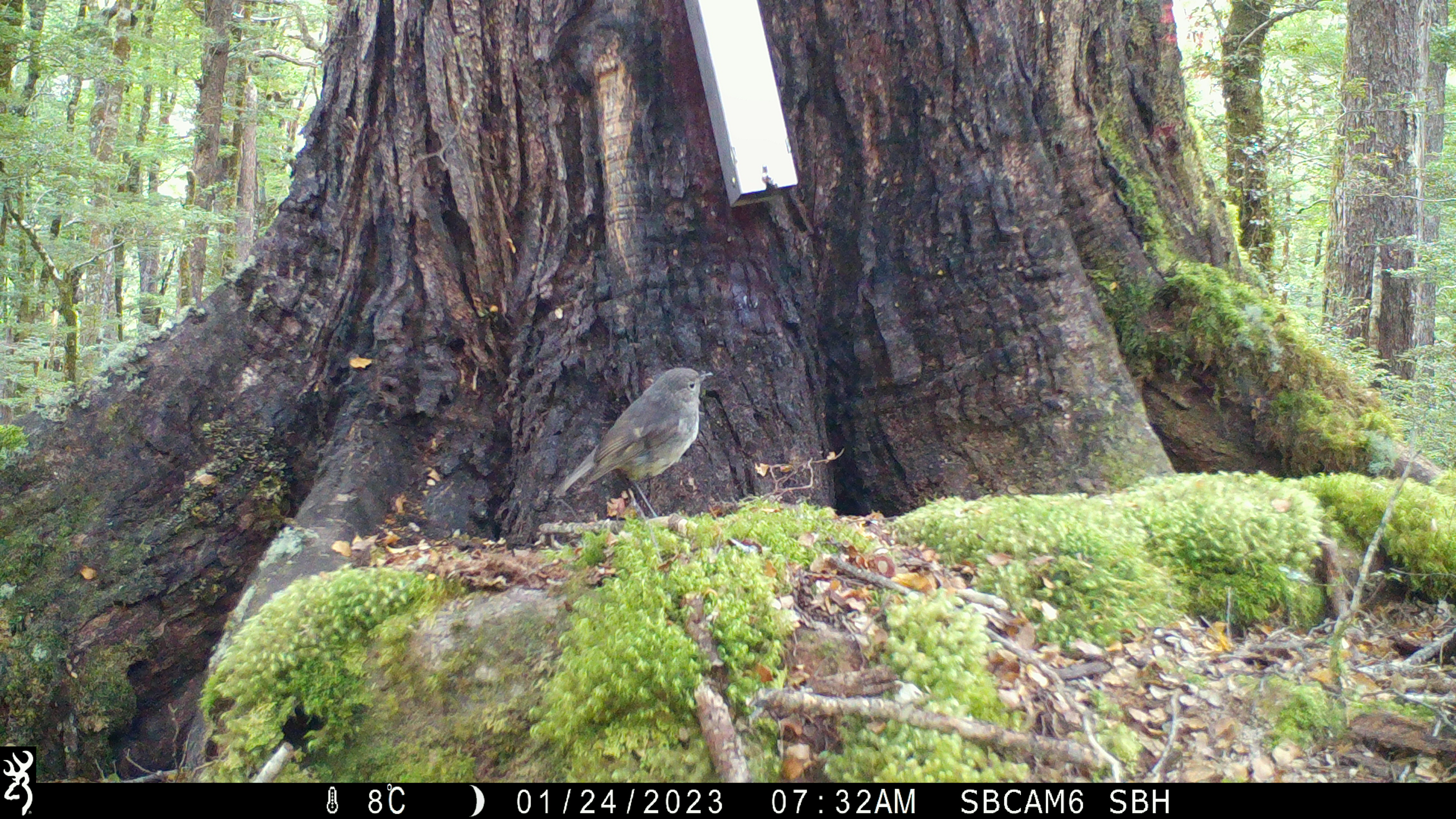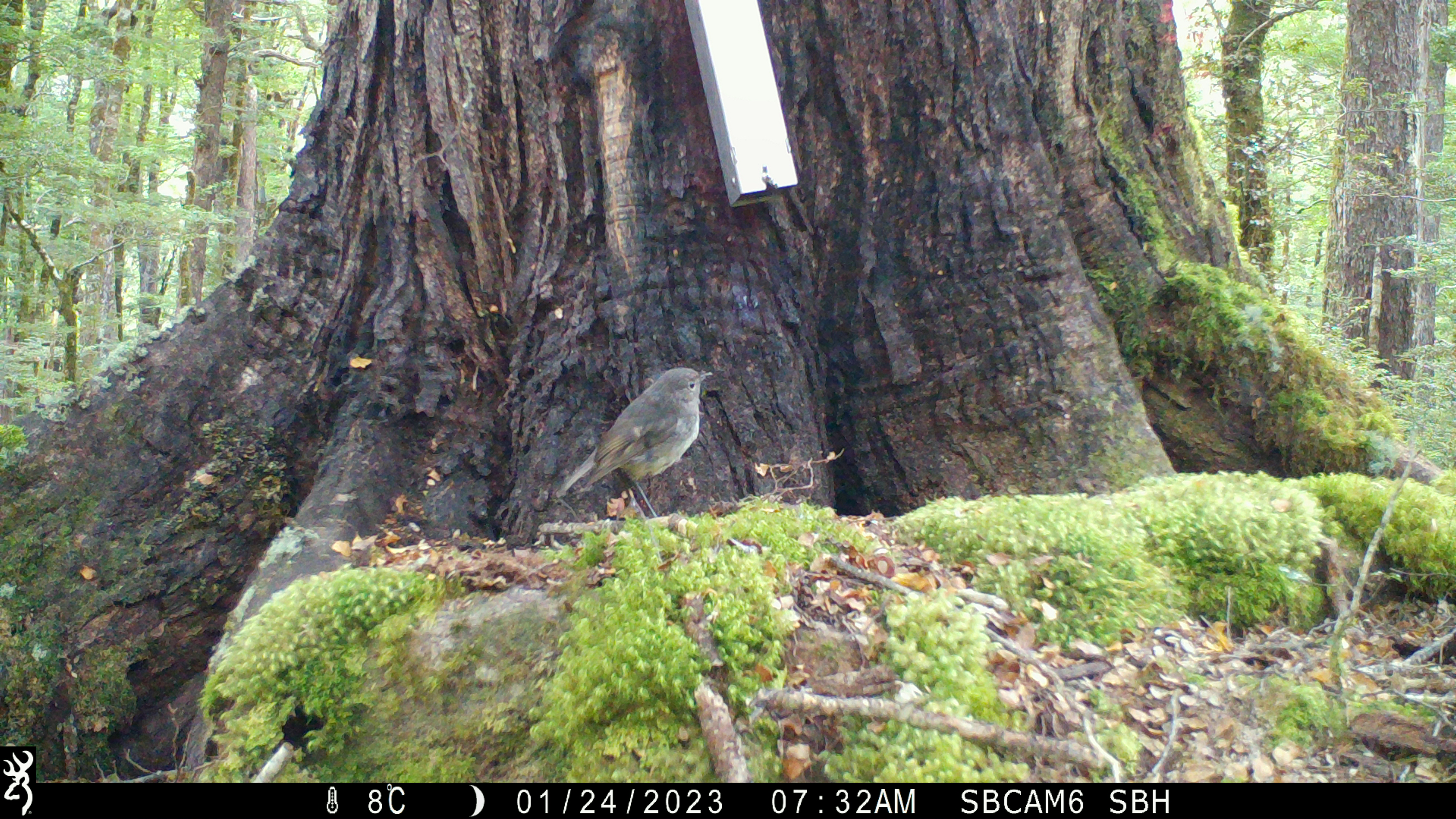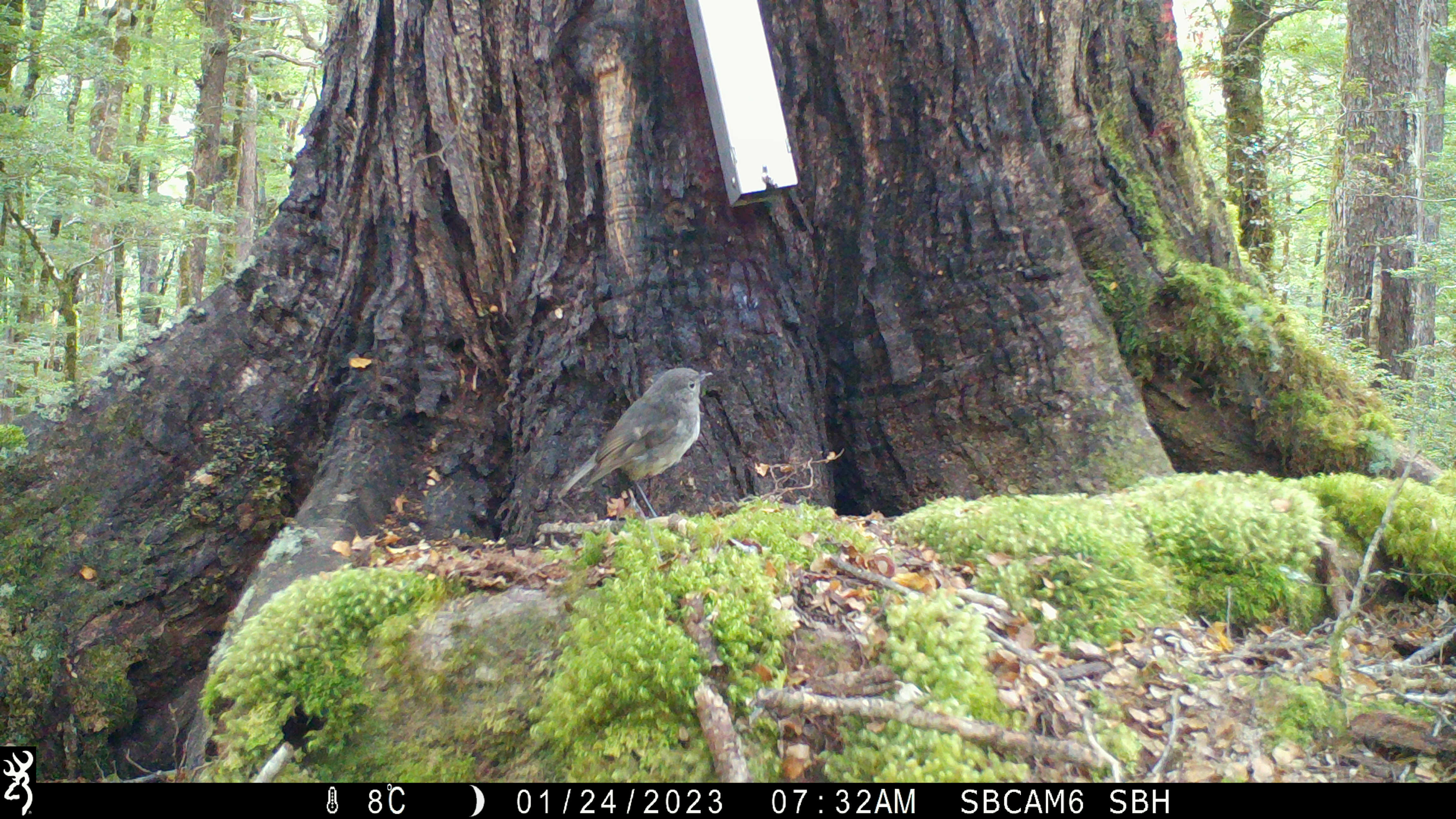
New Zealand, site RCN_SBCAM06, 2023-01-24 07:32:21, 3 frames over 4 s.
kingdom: Animalia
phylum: Chordata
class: Aves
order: Passeriformes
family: Petroicidae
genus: Petroica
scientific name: Petroica australis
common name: new zealand robin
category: robin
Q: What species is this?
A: Robin (new zealand robin) (Petroica australis).